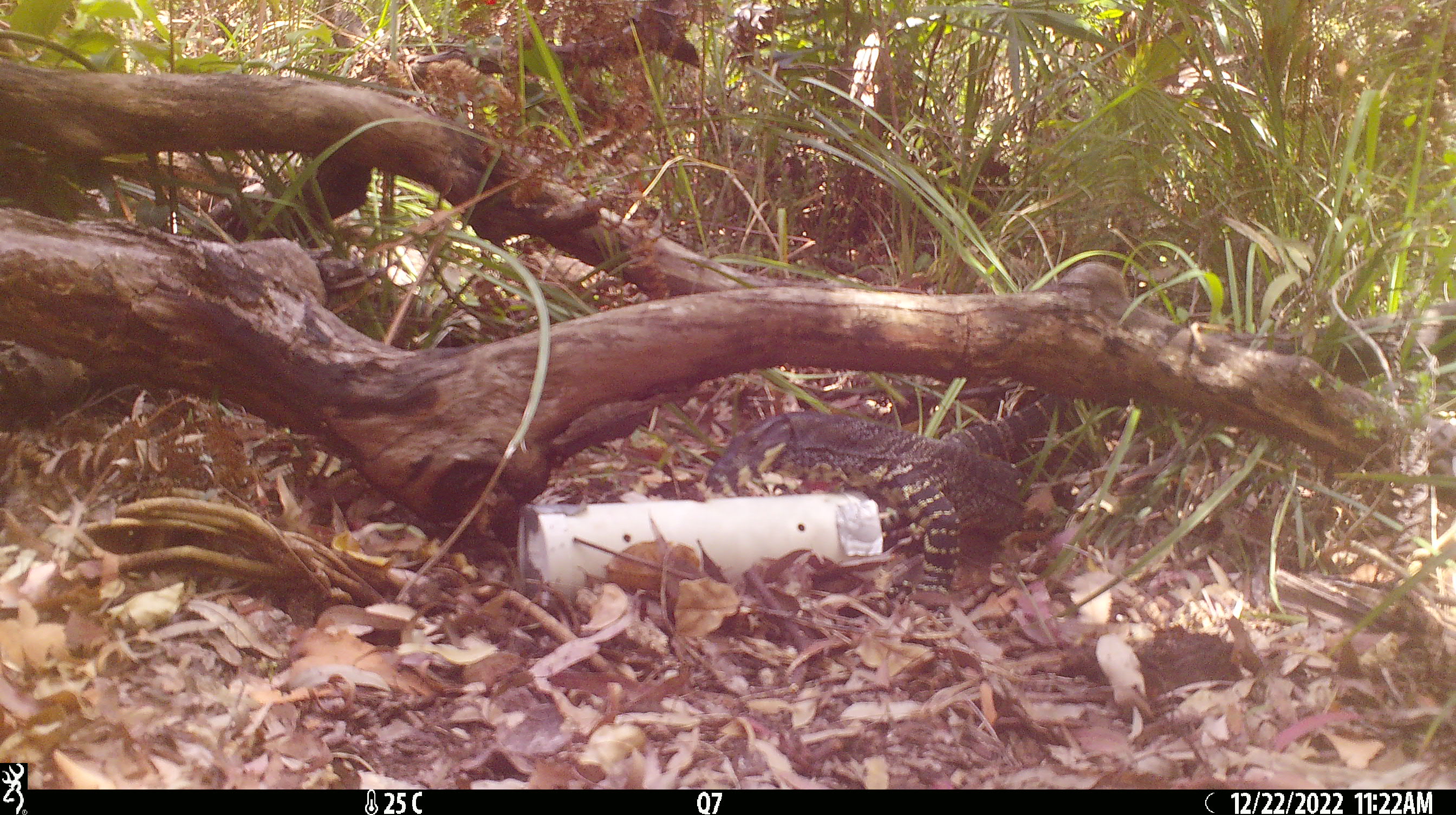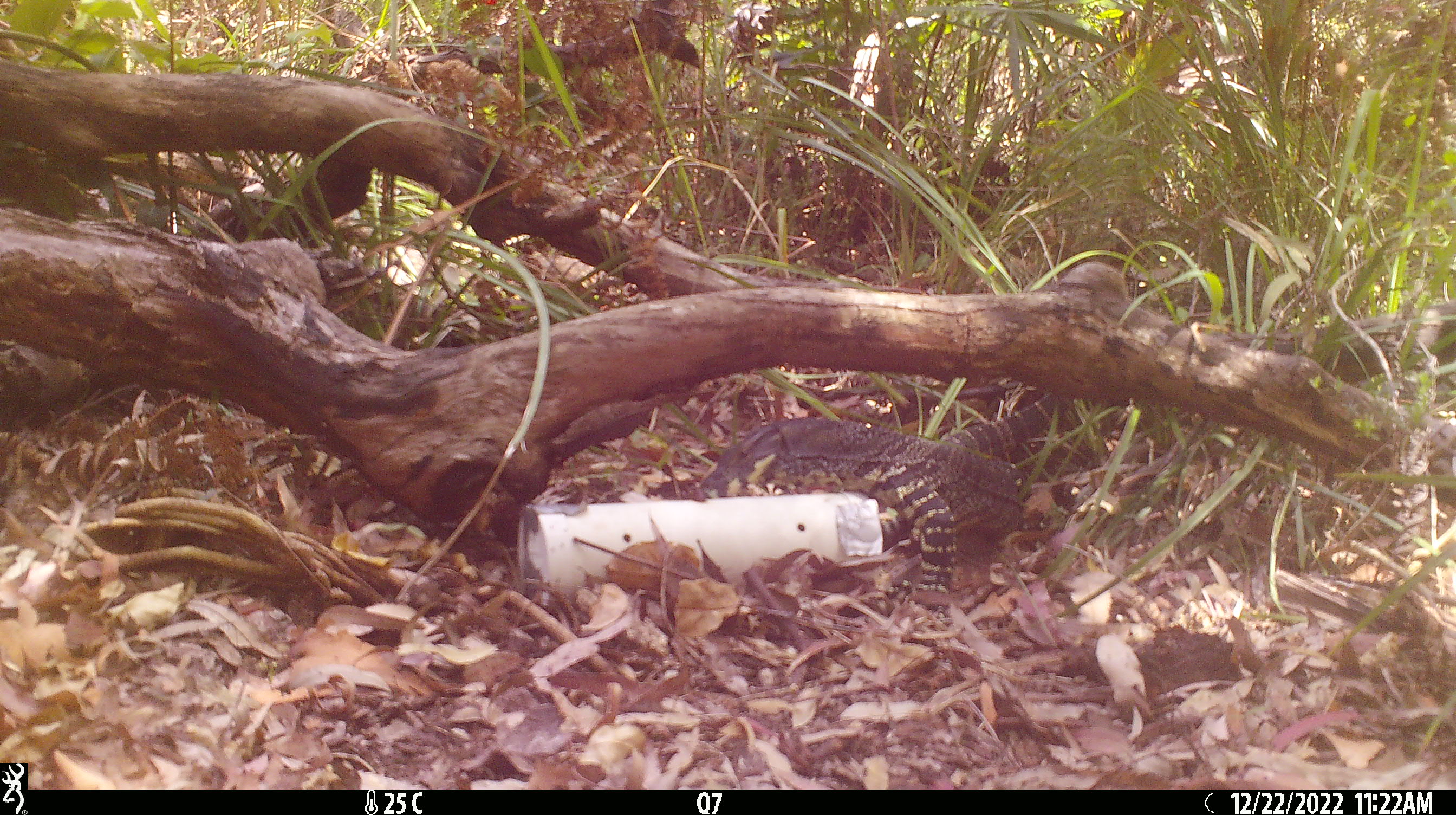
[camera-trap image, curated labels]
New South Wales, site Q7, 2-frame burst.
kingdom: Animalia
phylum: Chordata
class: Reptilia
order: Squamata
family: Varanidae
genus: Varanus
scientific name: Varanus varius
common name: lace monitor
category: goanna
Goanna (lace monitor) (Varanus varius).